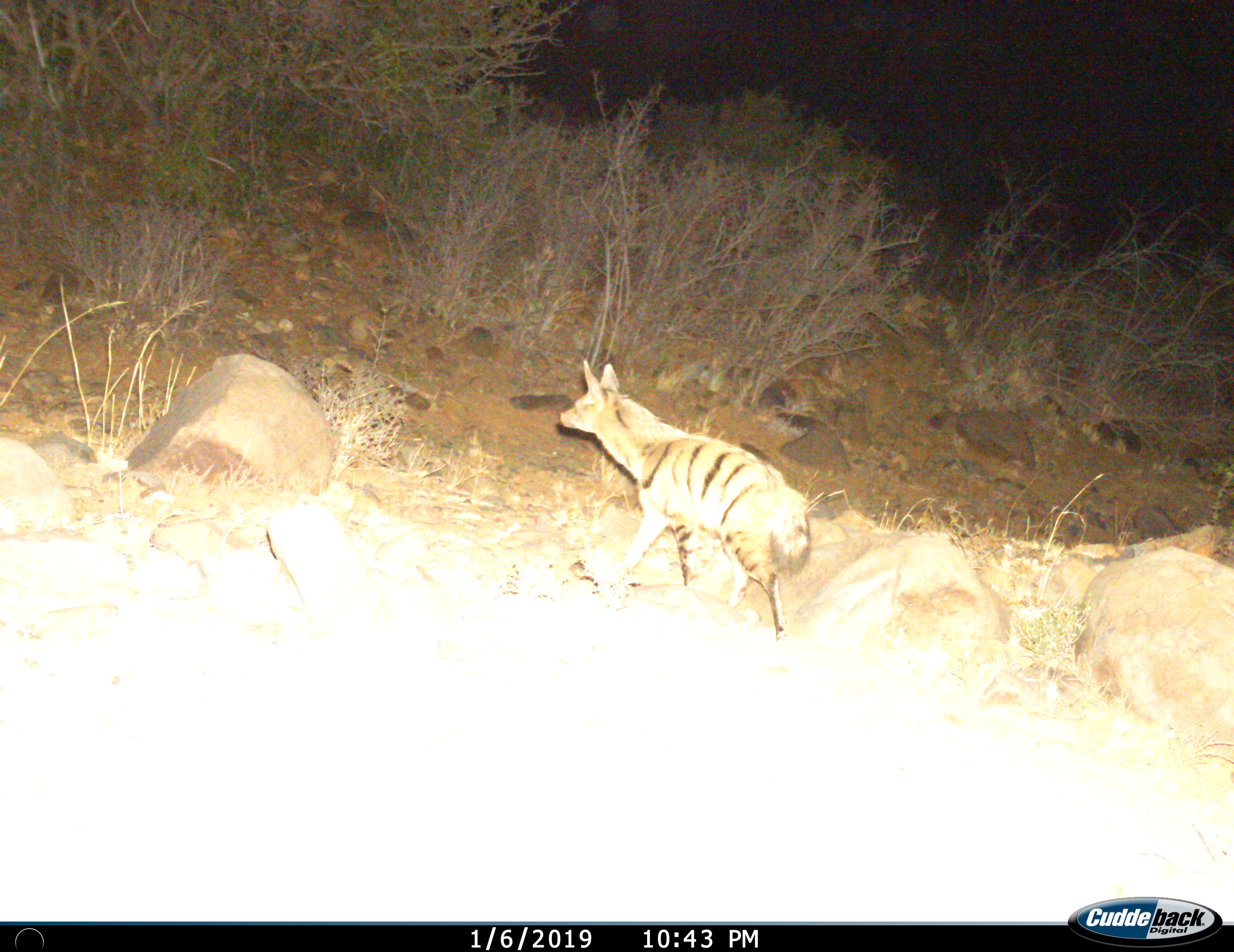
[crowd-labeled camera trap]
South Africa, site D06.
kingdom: Animalia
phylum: Chordata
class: Mammalia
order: Carnivora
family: Hyaenidae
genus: Proteles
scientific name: Proteles cristatus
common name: aardwolf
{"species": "aardwolf (Proteles cristatus)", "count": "1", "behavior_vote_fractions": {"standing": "9%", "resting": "0%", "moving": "100%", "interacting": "0%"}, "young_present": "0%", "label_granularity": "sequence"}